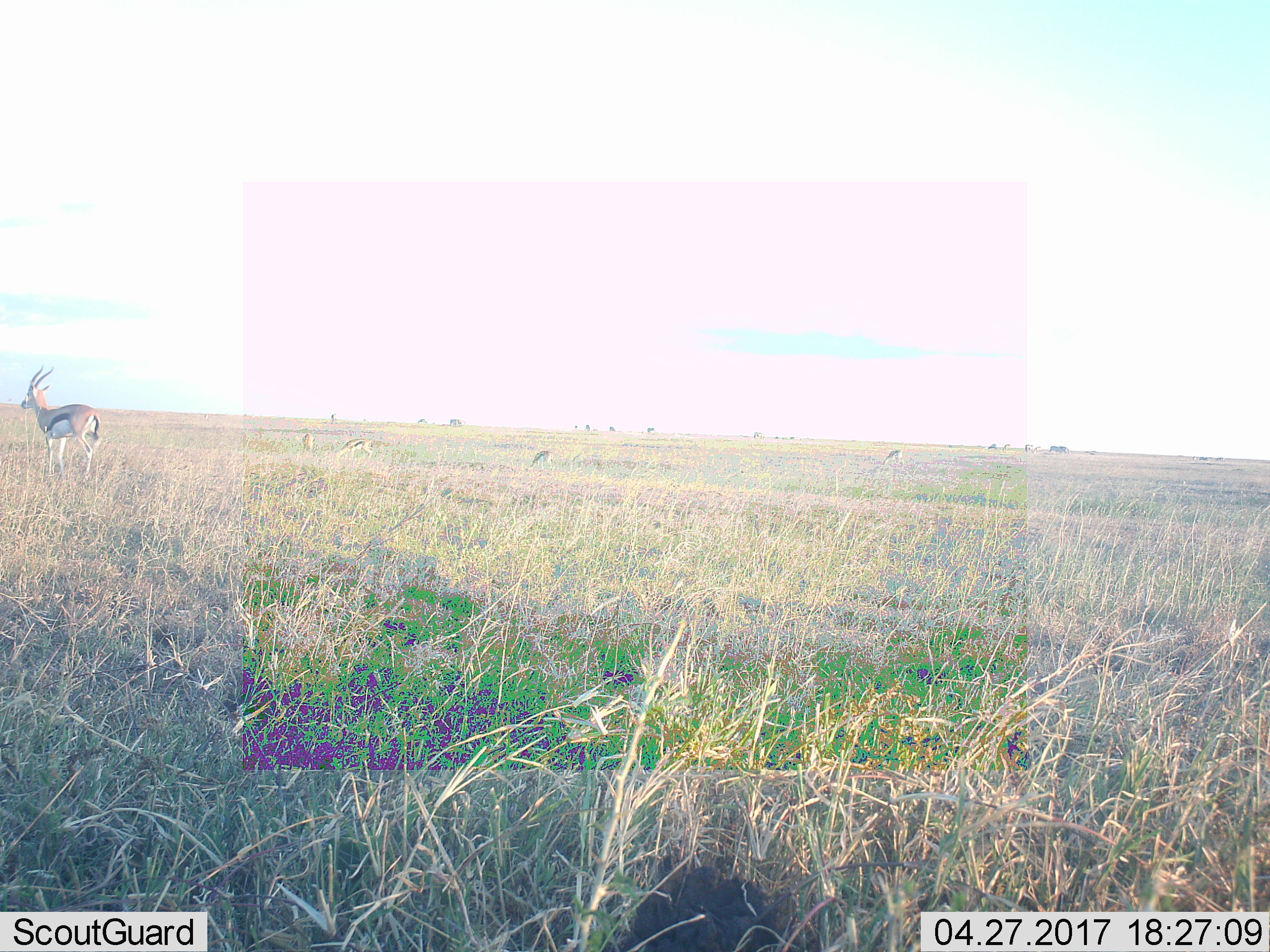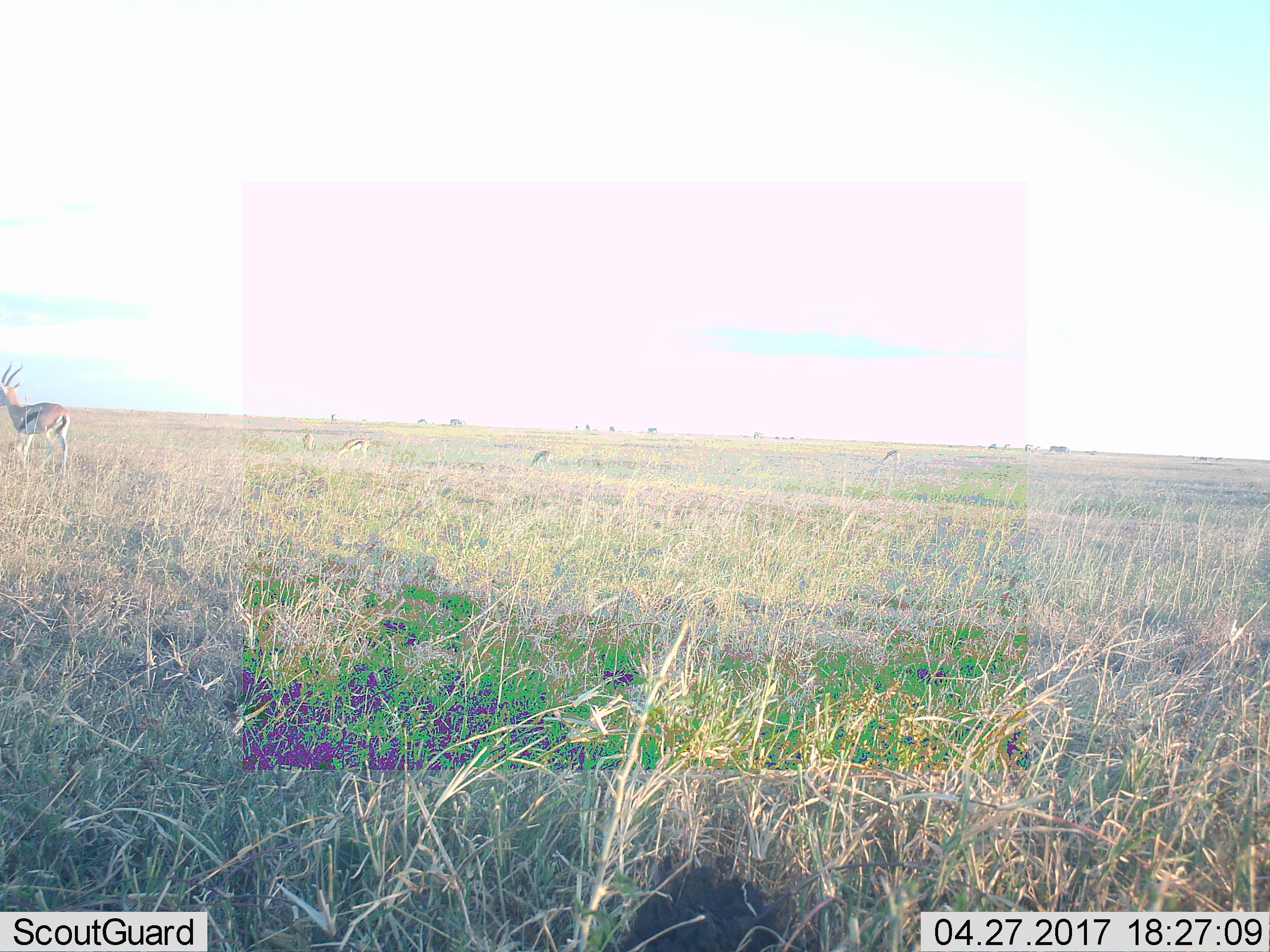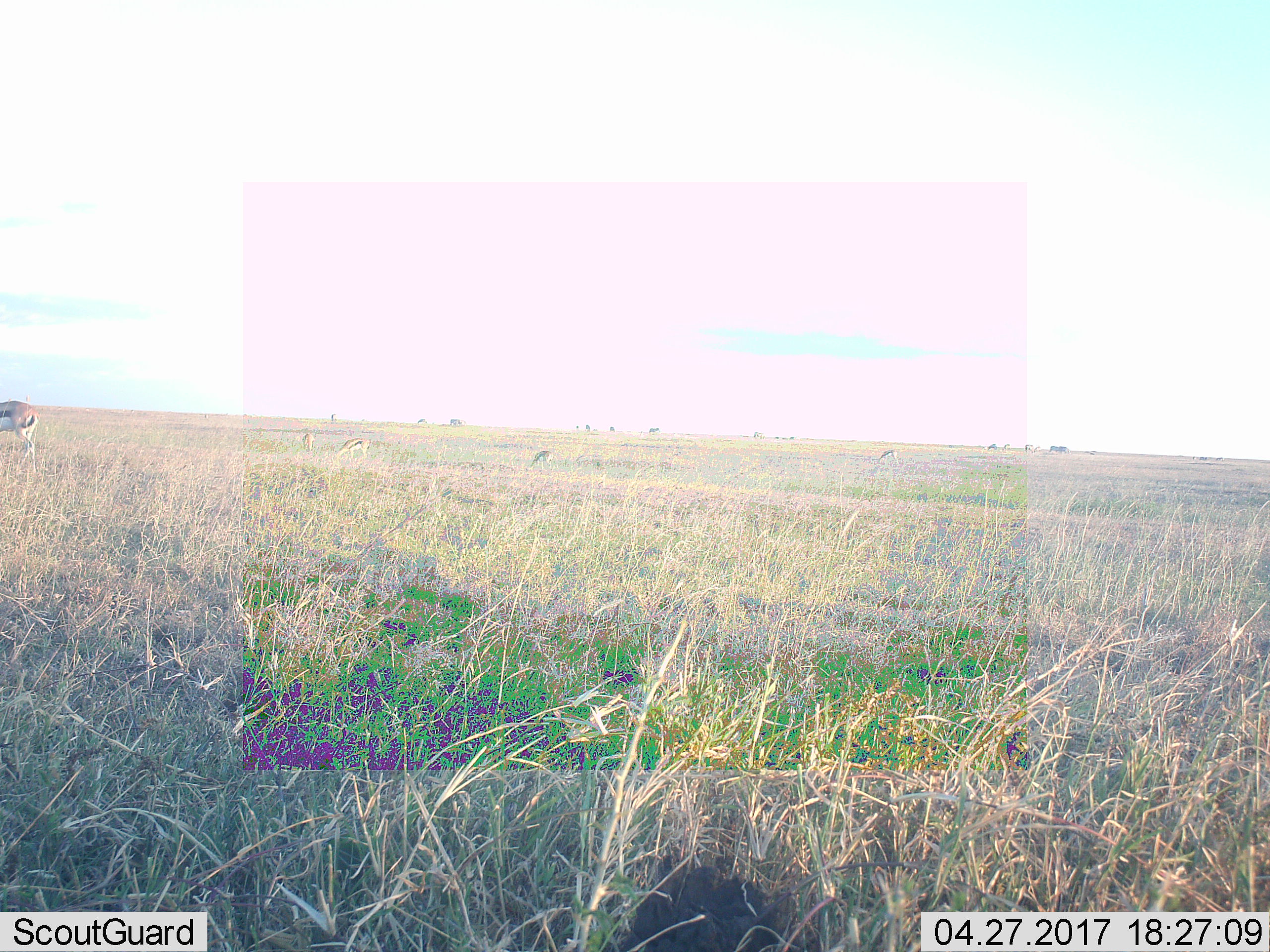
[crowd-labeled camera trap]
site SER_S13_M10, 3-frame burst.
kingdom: Animalia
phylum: Chordata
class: Mammalia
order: Artiodactyla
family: Bovidae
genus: Eudorcas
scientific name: Eudorcas thomsonii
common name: thomson's gazelle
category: gazellethomsons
Gazellethomsons (thomson's gazelle) (Eudorcas thomsonii), count 5. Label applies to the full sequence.